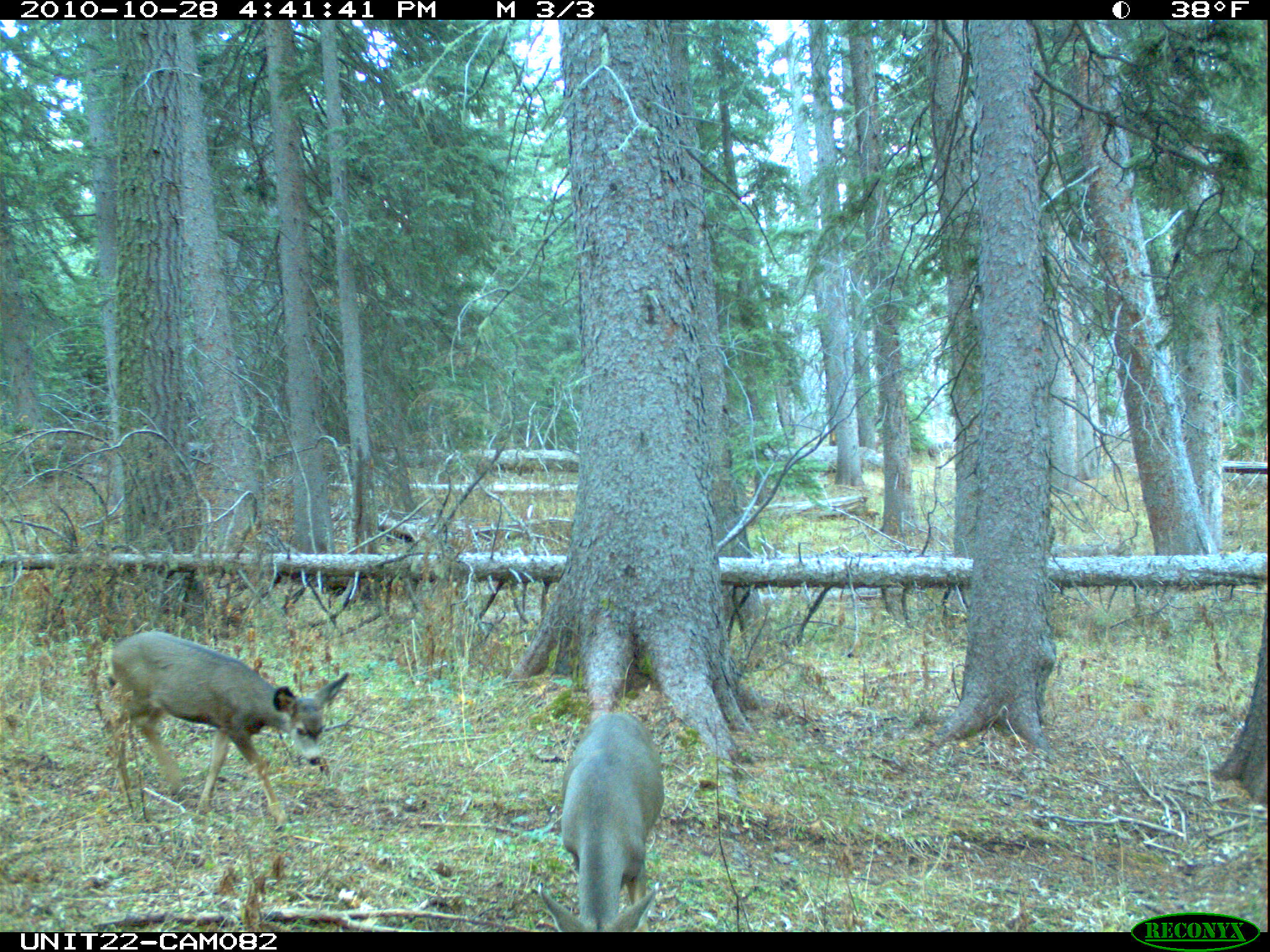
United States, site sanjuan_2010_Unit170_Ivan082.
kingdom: Animalia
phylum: Chordata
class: Mammalia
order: Artiodactyla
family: Cervidae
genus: Odocoileus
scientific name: Odocoileus hemionus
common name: mule deer